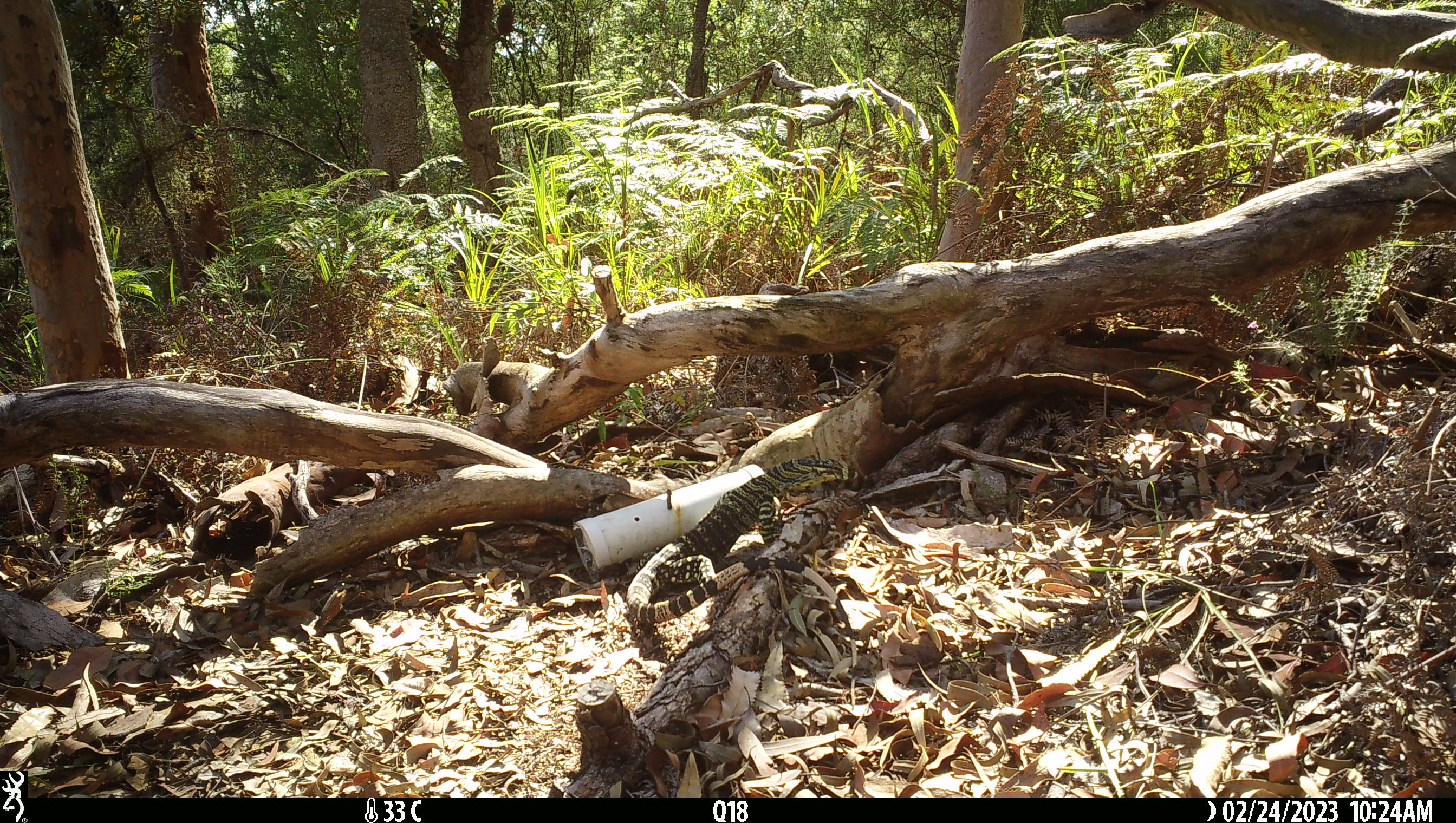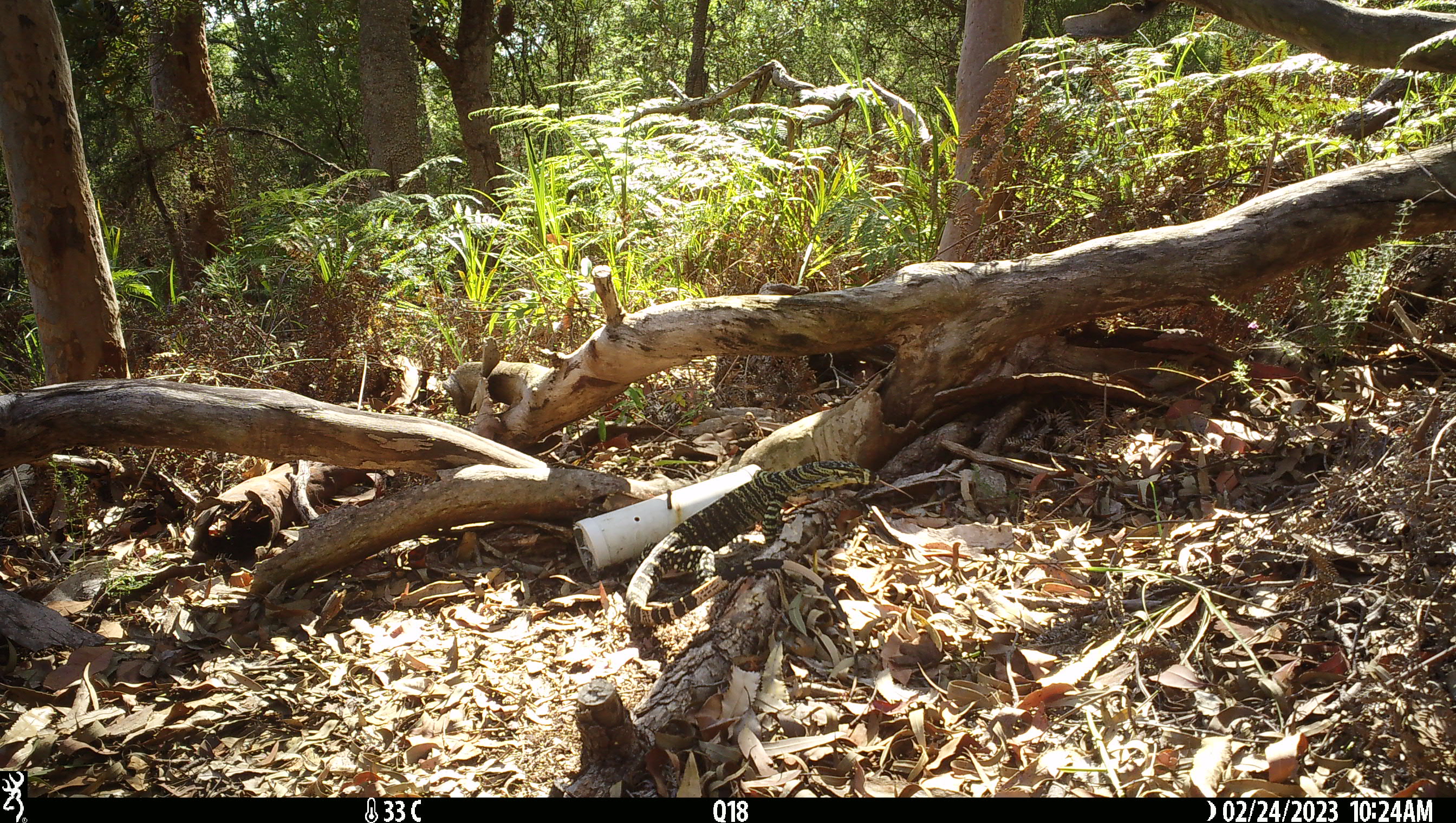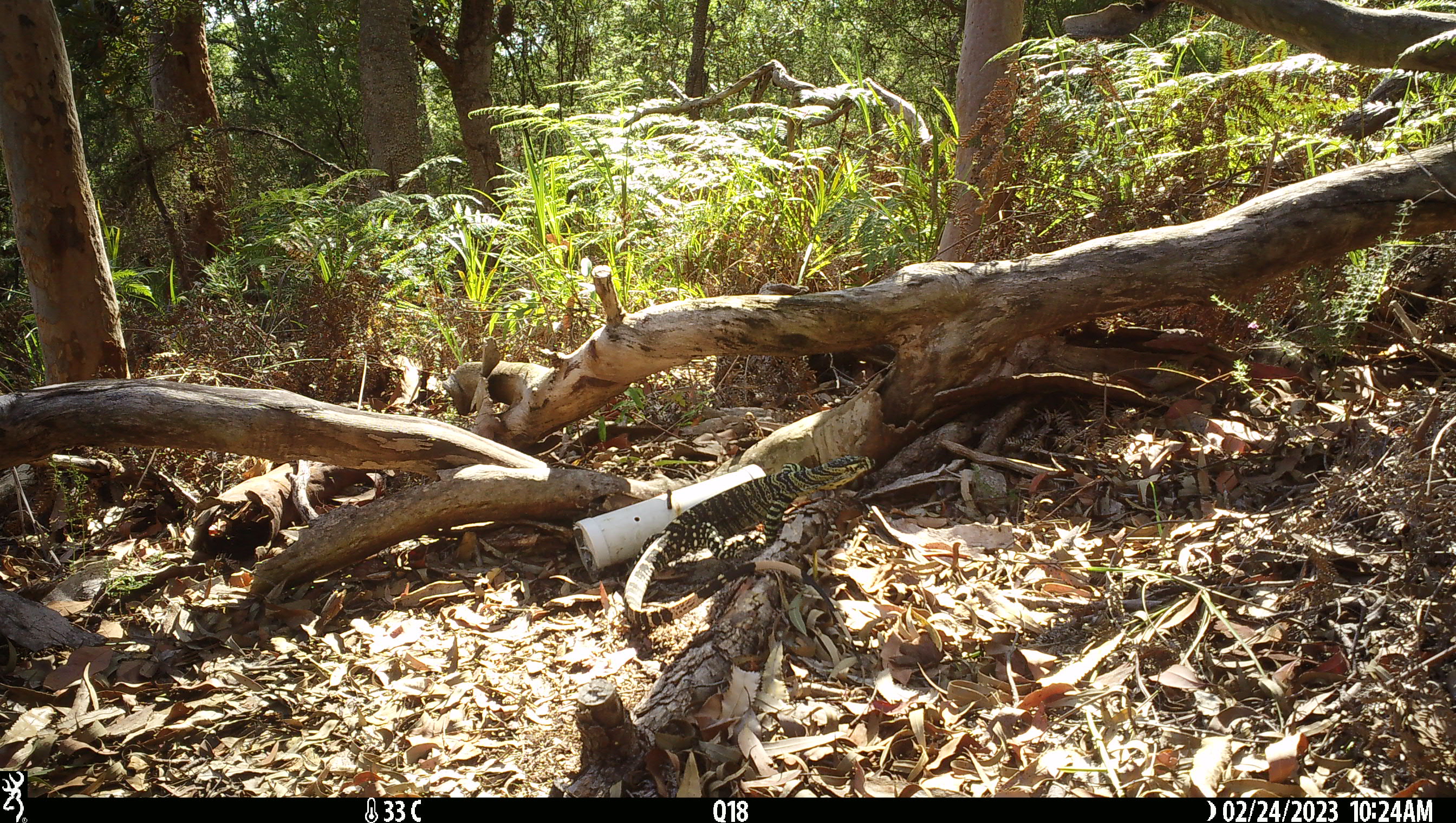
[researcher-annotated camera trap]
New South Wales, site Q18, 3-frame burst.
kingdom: Animalia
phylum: Chordata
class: Reptilia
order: Squamata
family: Varanidae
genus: Varanus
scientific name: Varanus varius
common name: lace monitor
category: goanna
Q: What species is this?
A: Goanna (lace monitor) (Varanus varius).